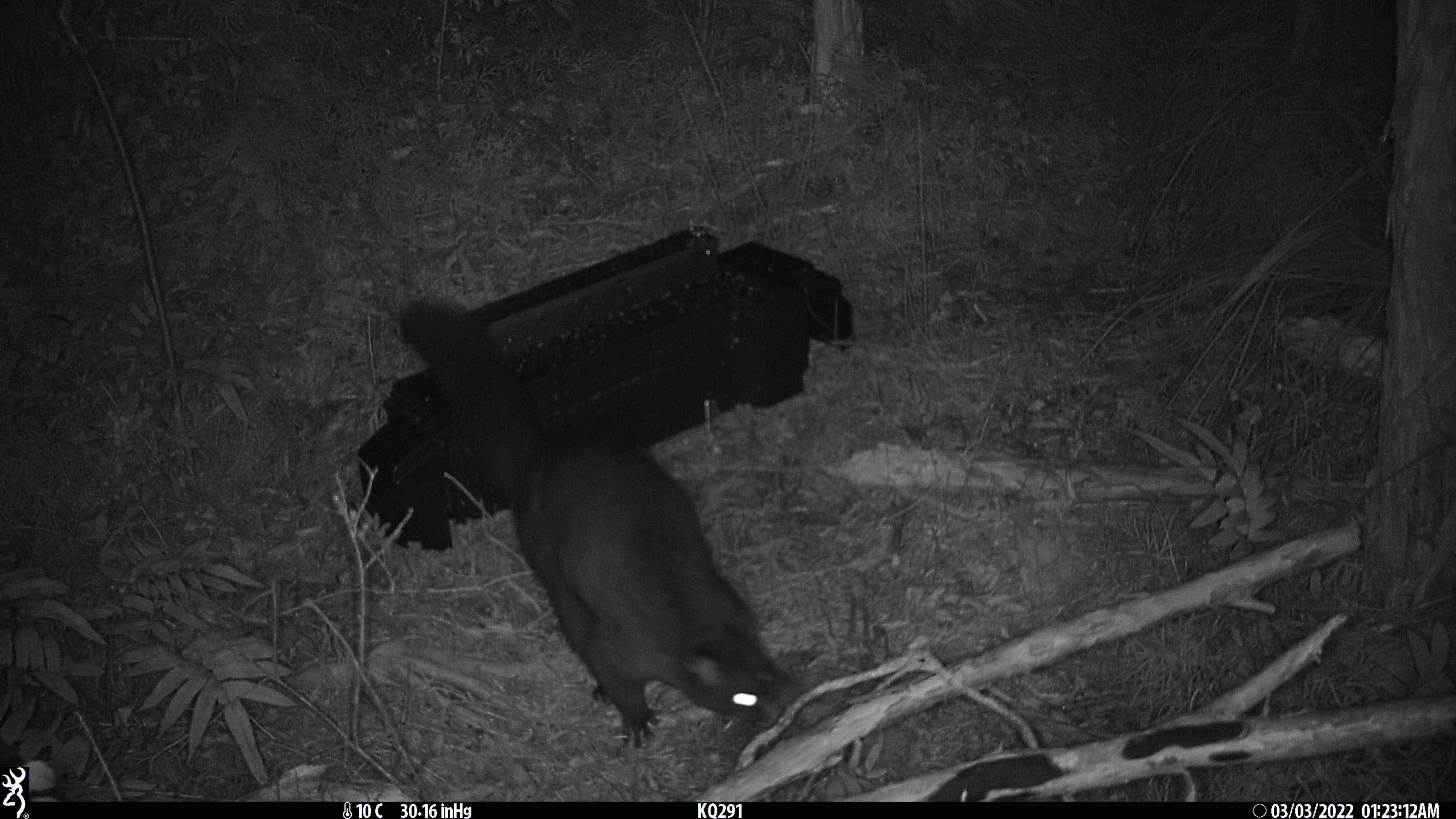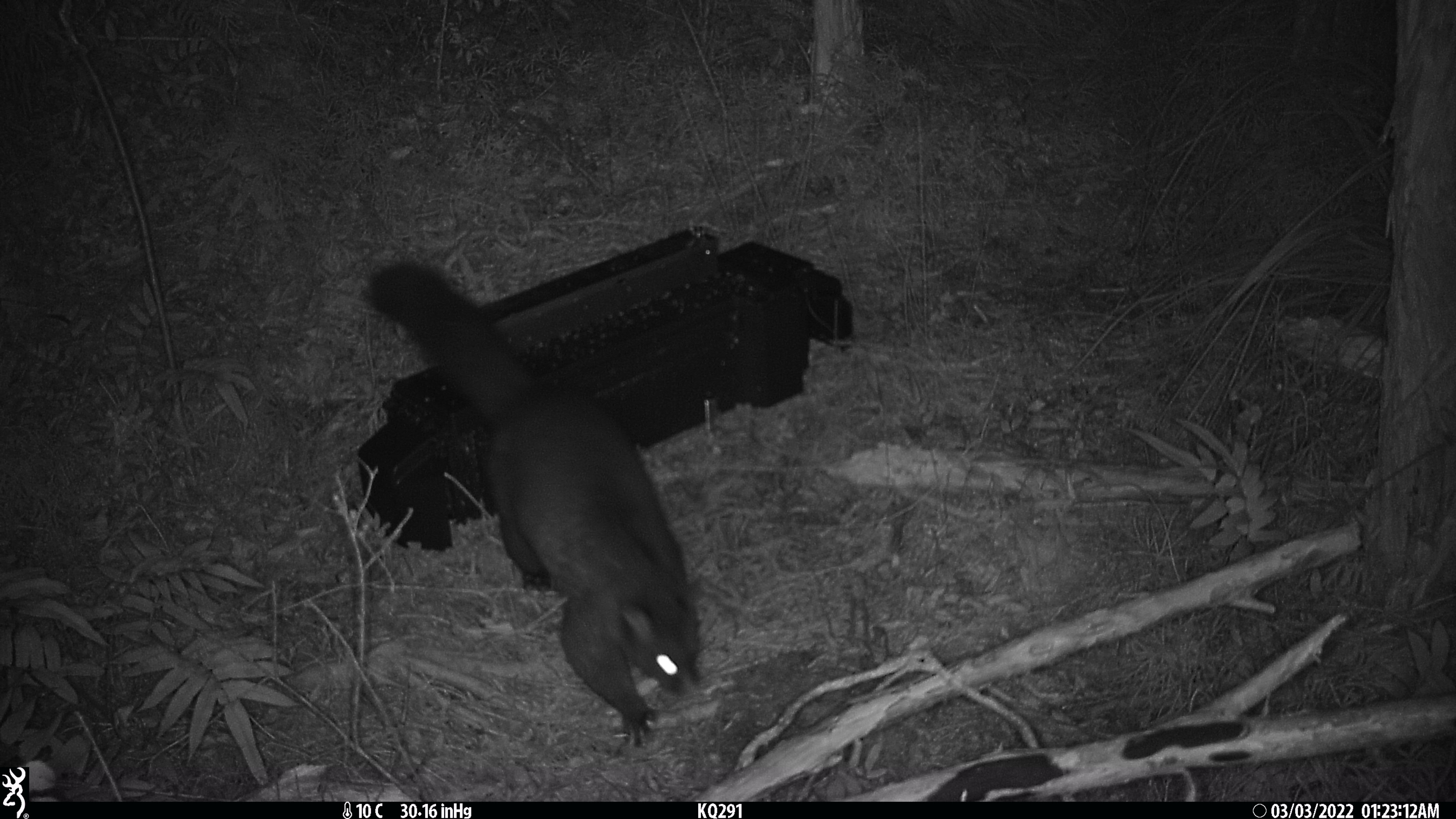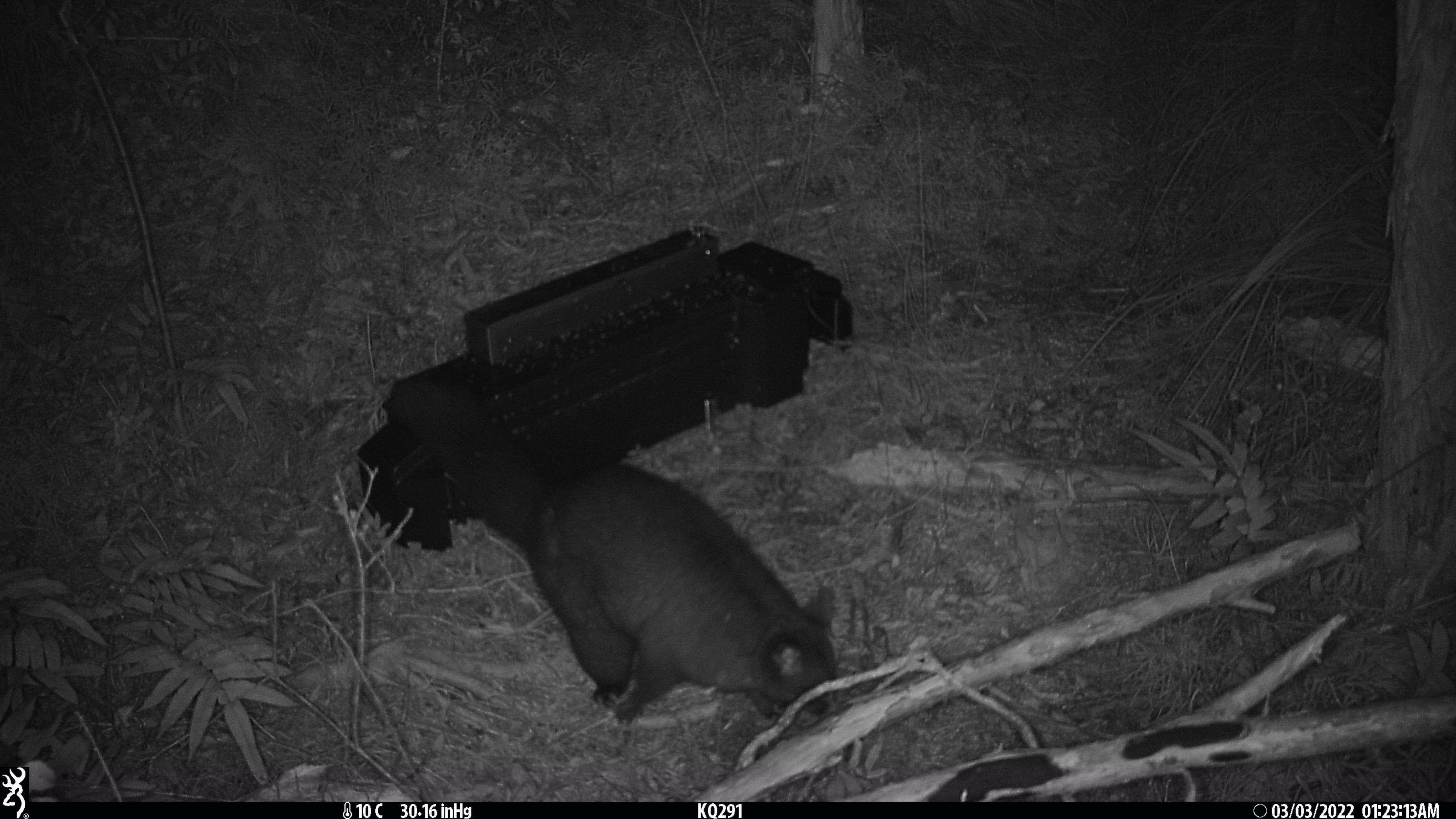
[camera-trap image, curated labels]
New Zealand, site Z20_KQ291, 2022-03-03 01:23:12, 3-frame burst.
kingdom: Animalia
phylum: Chordata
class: Mammalia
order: Diprotodontia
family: Phalangeridae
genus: Trichosurus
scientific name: Trichosurus vulpecula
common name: common brushtail possum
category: possum